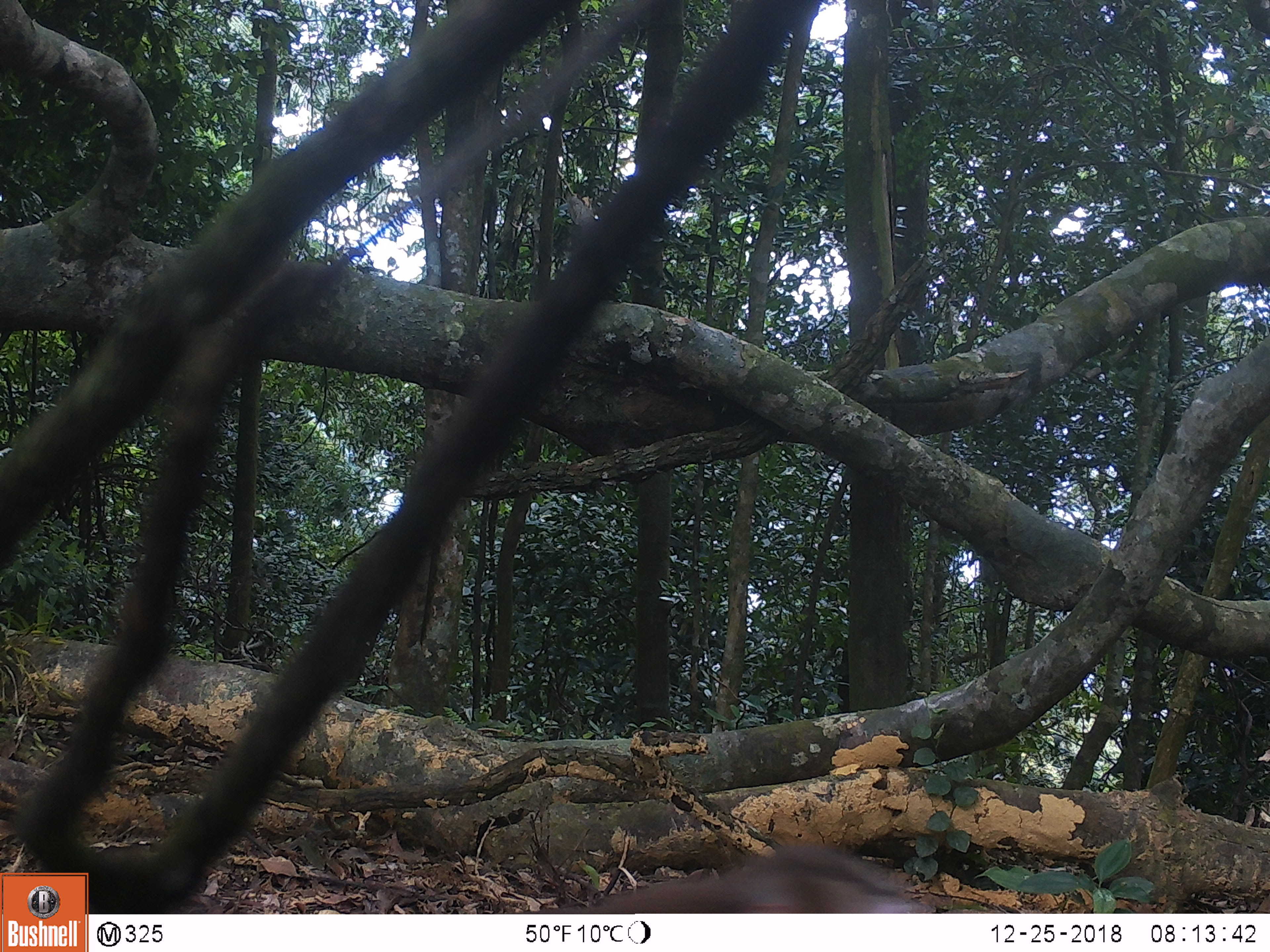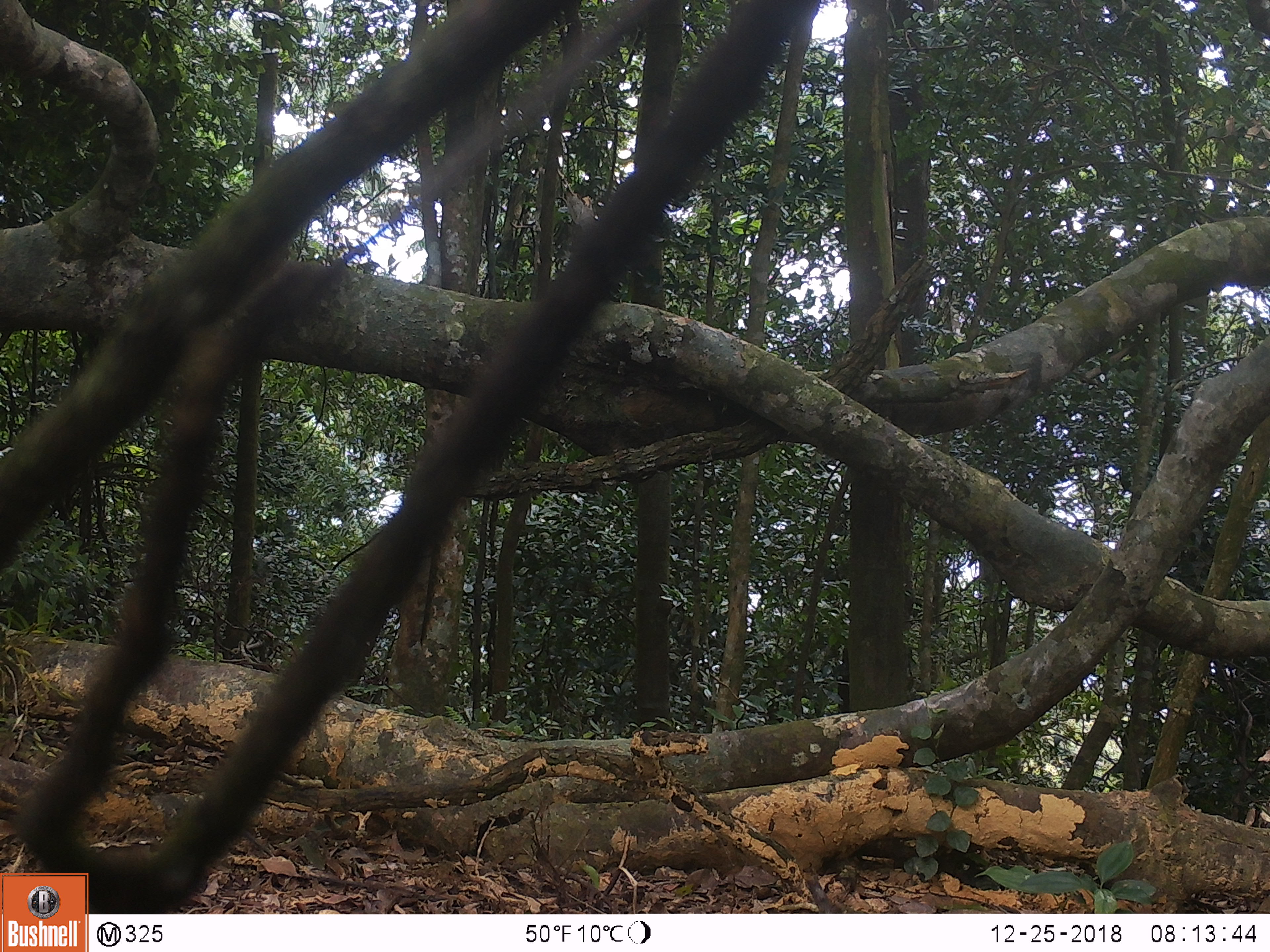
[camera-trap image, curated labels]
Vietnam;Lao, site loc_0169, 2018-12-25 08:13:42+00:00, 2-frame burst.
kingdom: Animalia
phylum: Chordata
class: Mammalia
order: Primates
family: Cercopithecidae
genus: Macaca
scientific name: Macaca nemestrina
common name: pig-tailed macaque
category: pig tailed macaque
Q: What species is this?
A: Pig tailed macaque (pig-tailed macaque) (Macaca nemestrina).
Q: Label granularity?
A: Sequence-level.